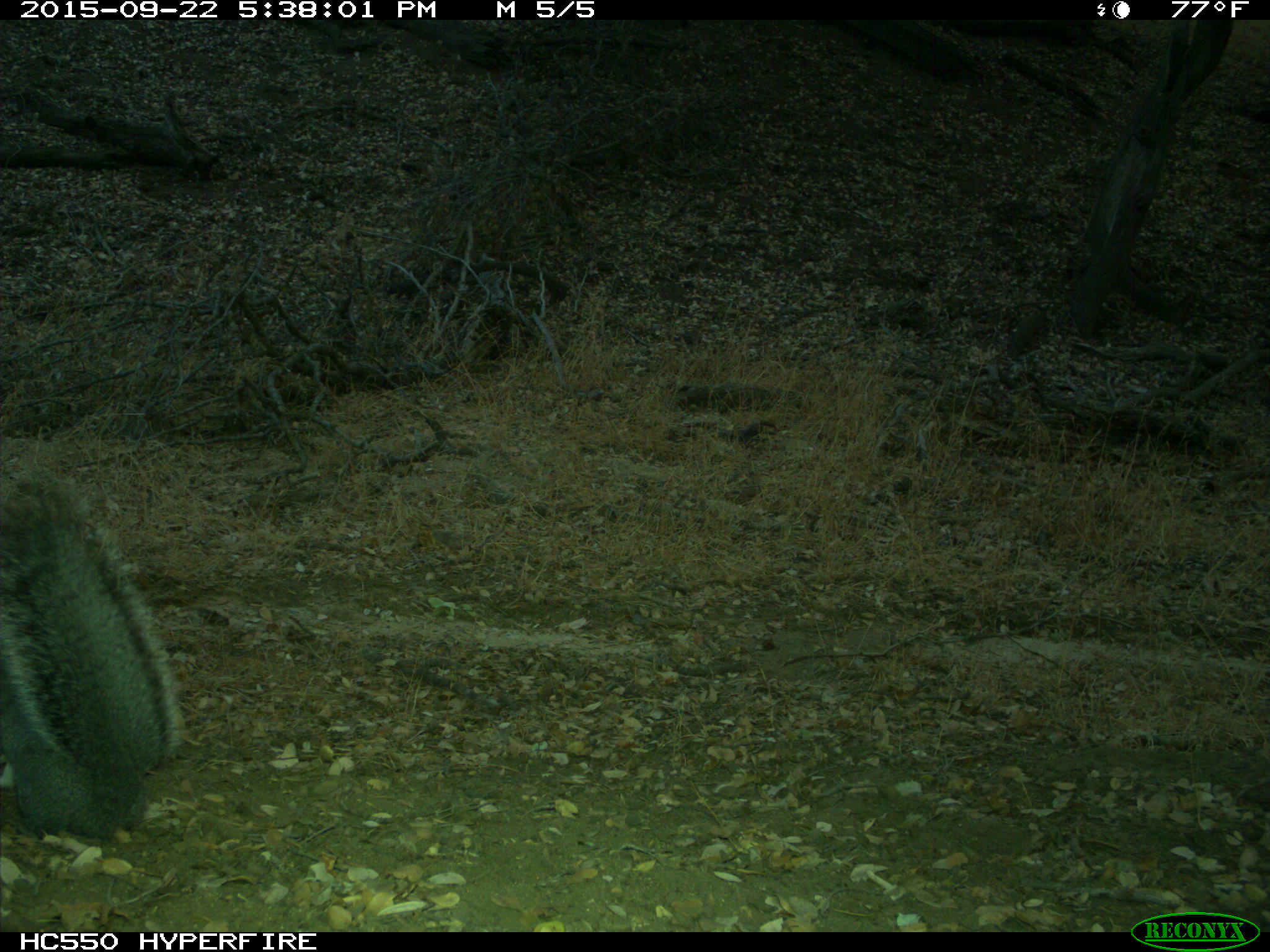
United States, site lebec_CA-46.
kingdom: Animalia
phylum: Chordata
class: Mammalia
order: Rodentia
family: Sciuridae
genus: Sciurus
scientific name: Sciurus carolinensis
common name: eastern gray squirrel